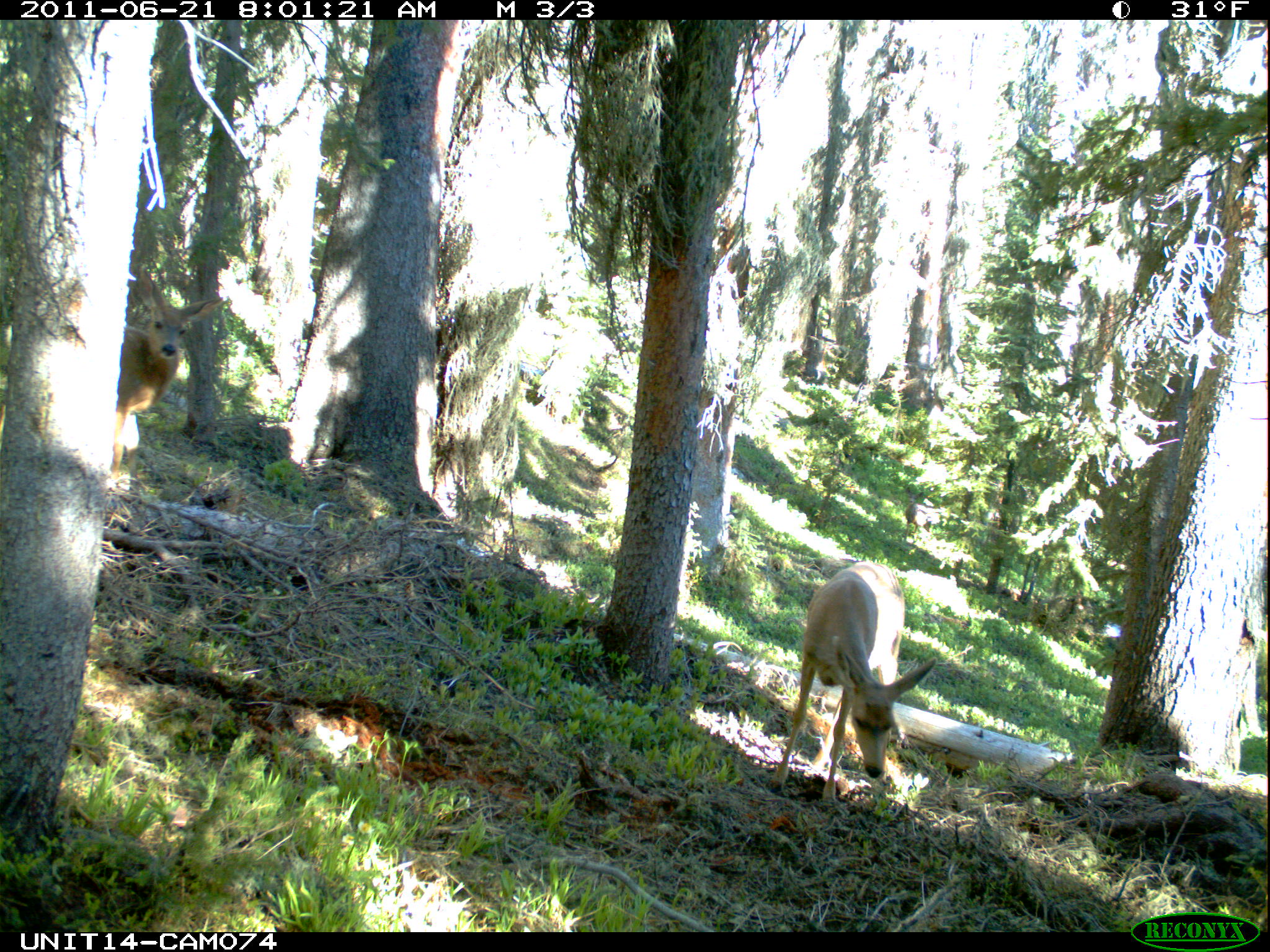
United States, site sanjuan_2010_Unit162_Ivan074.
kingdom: Animalia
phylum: Chordata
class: Mammalia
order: Artiodactyla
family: Cervidae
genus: Odocoileus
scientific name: Odocoileus hemionus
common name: mule deer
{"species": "Odocoileus hemionus (mule deer)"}